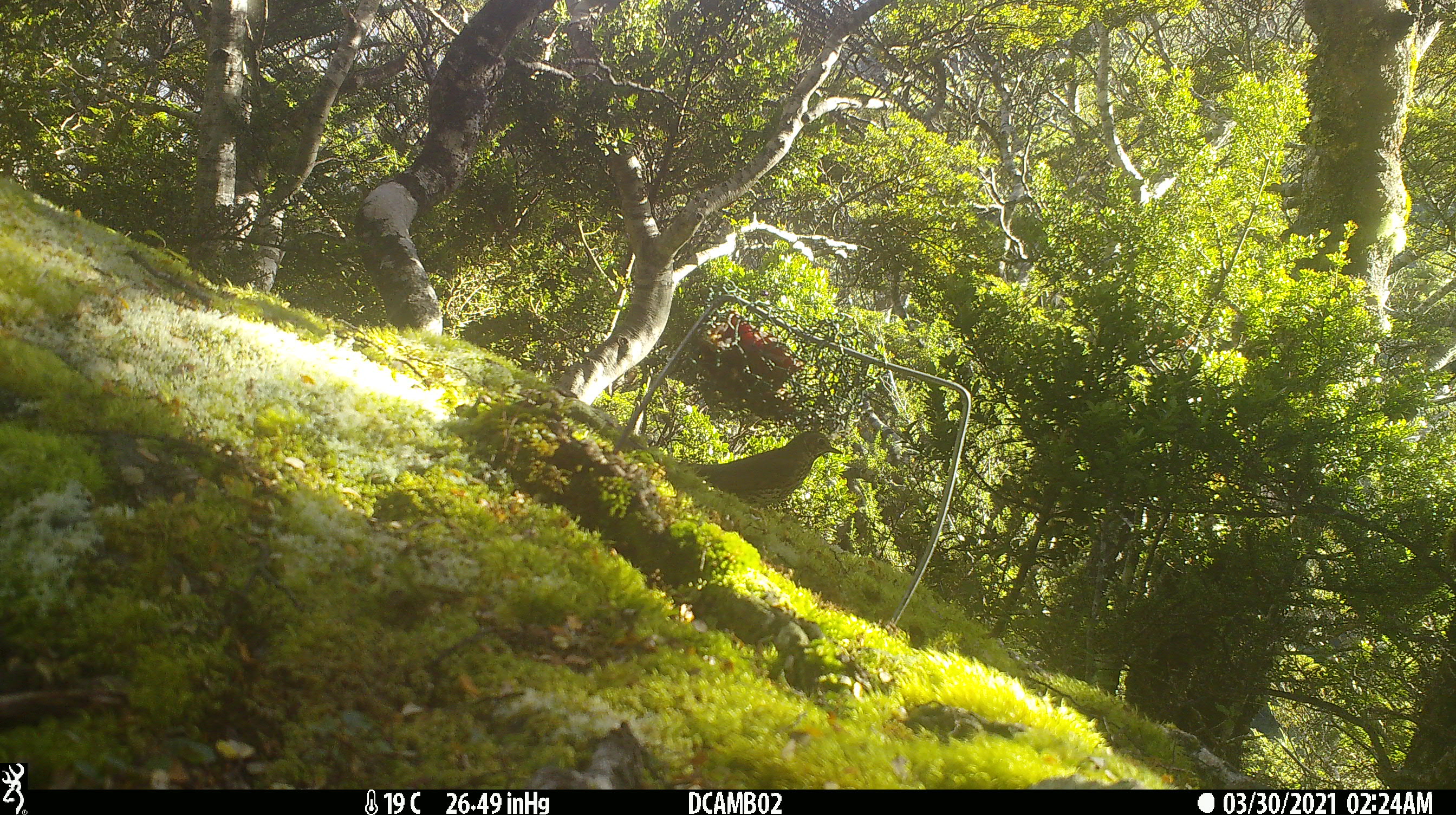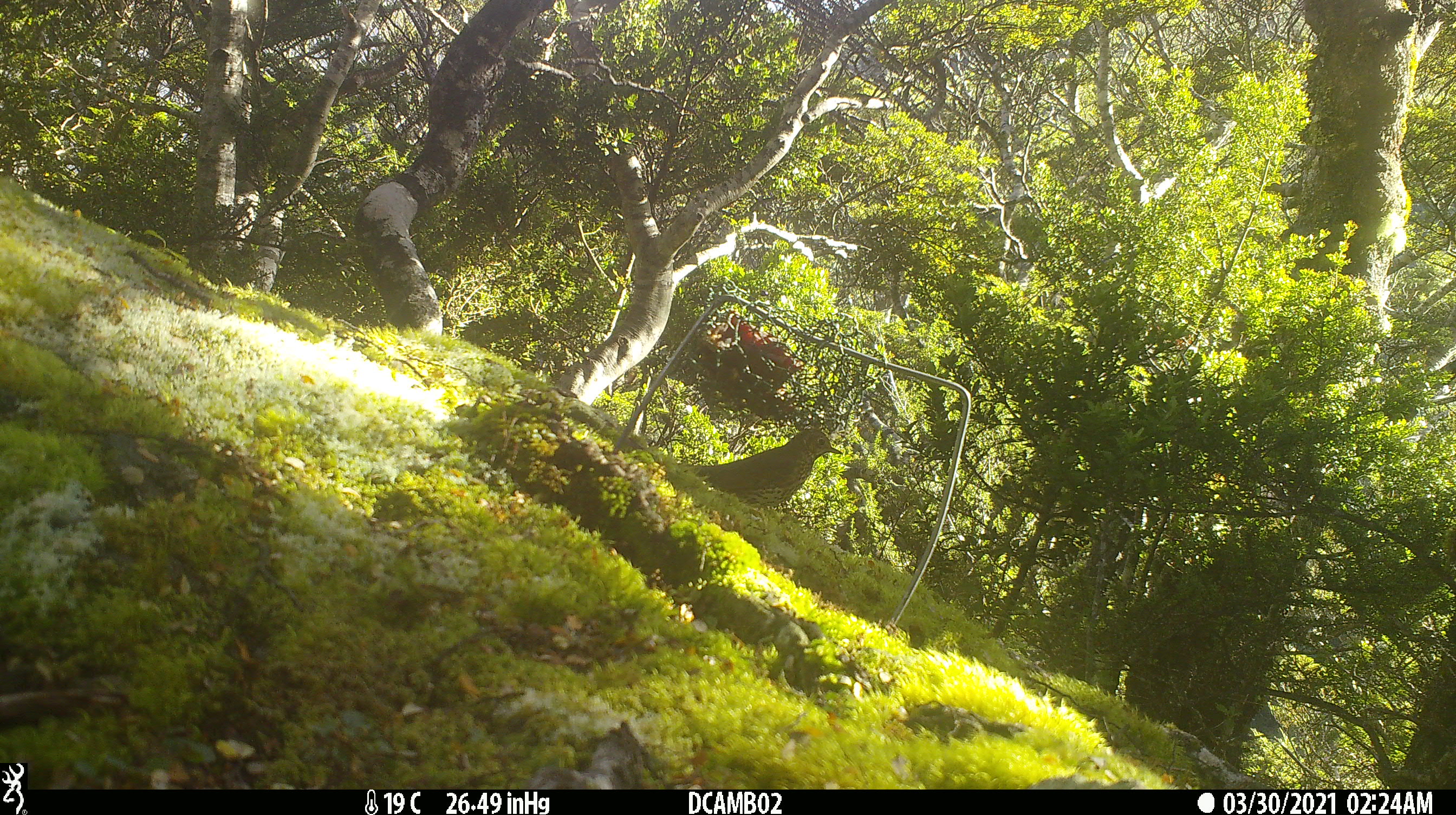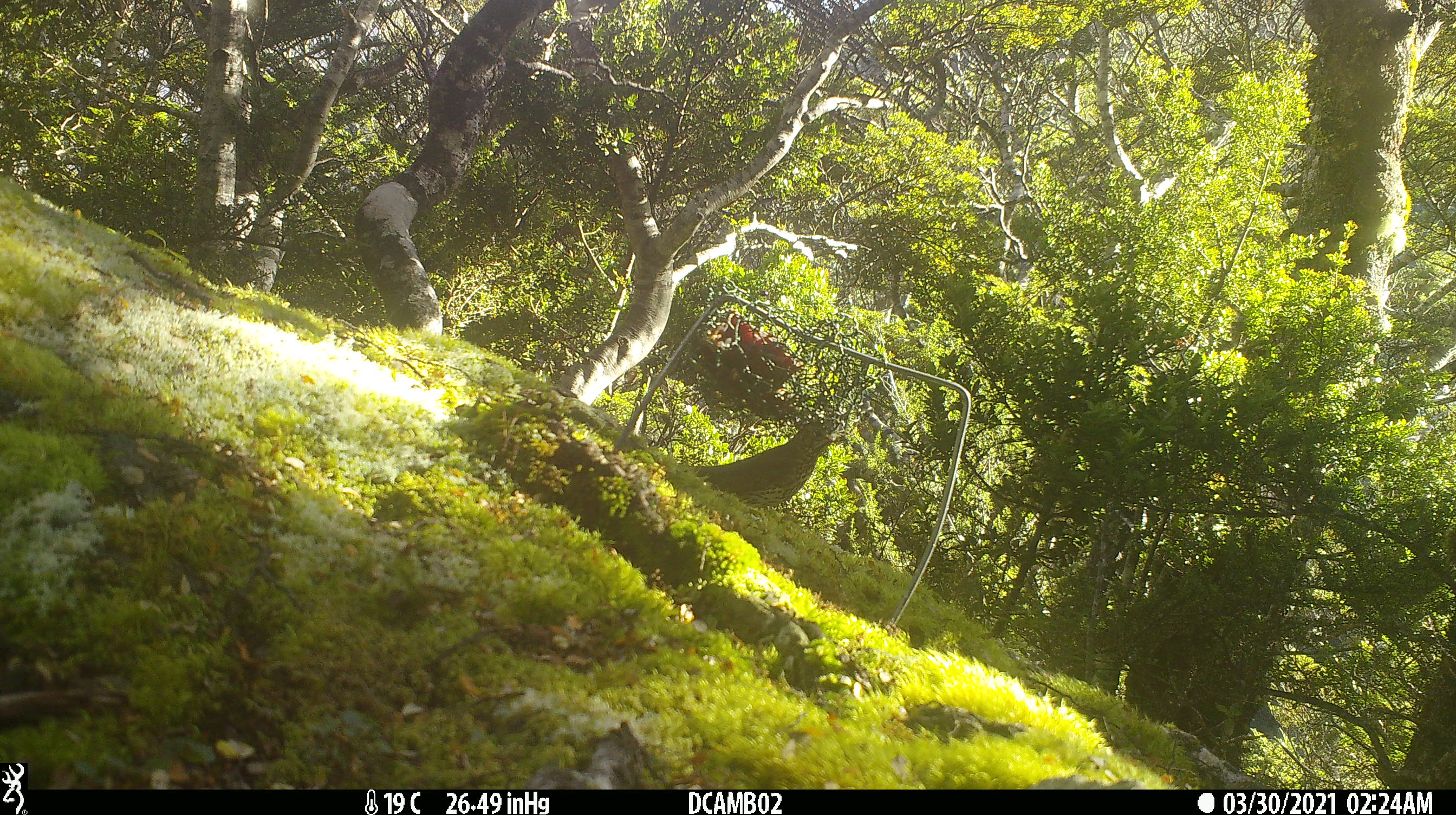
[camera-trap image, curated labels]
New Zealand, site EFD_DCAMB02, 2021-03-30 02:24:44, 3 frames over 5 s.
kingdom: Animalia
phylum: Chordata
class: Aves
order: Passeriformes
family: Turdidae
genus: Turdus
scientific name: Turdus philomelos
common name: song thrush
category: thrush